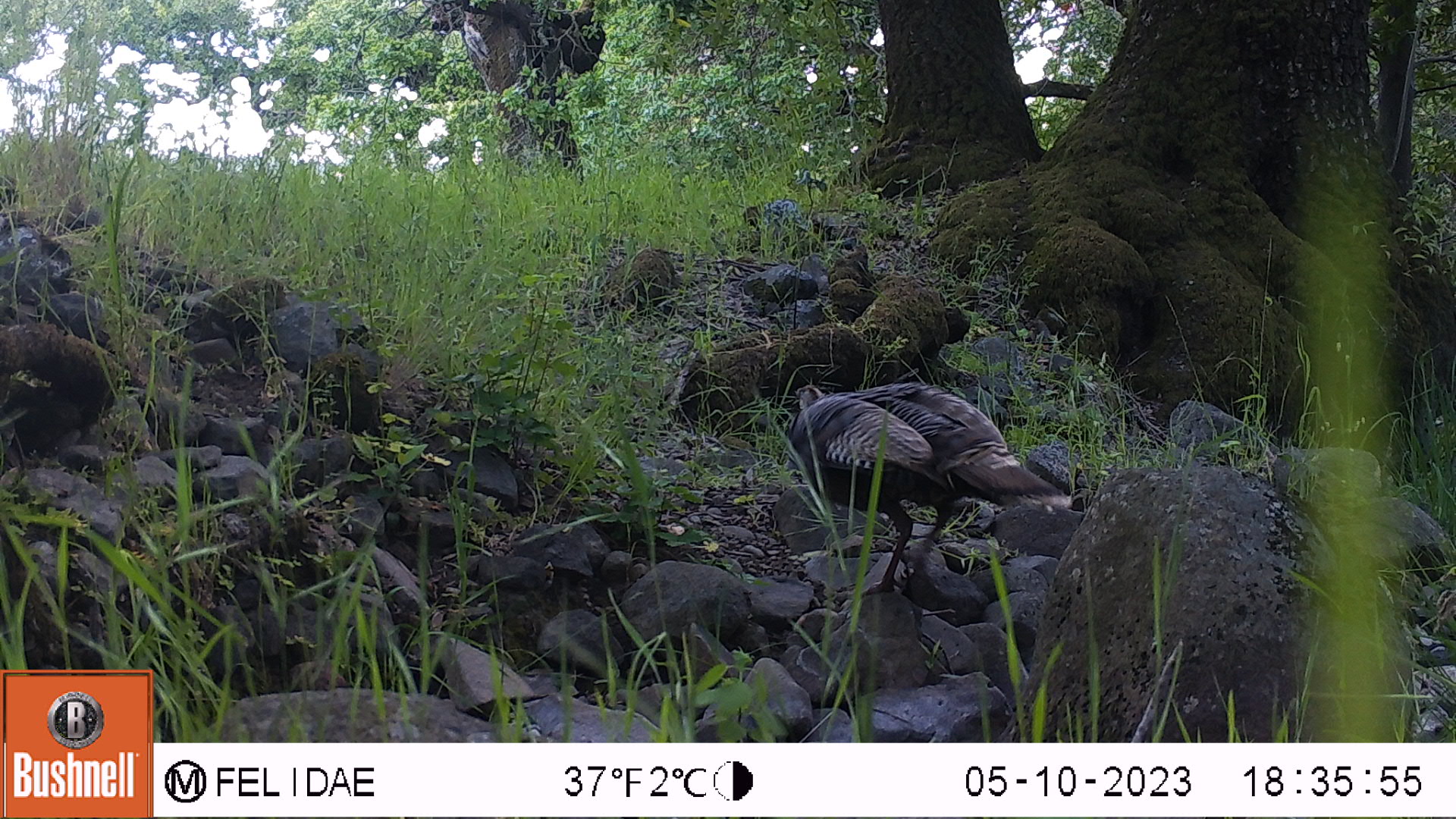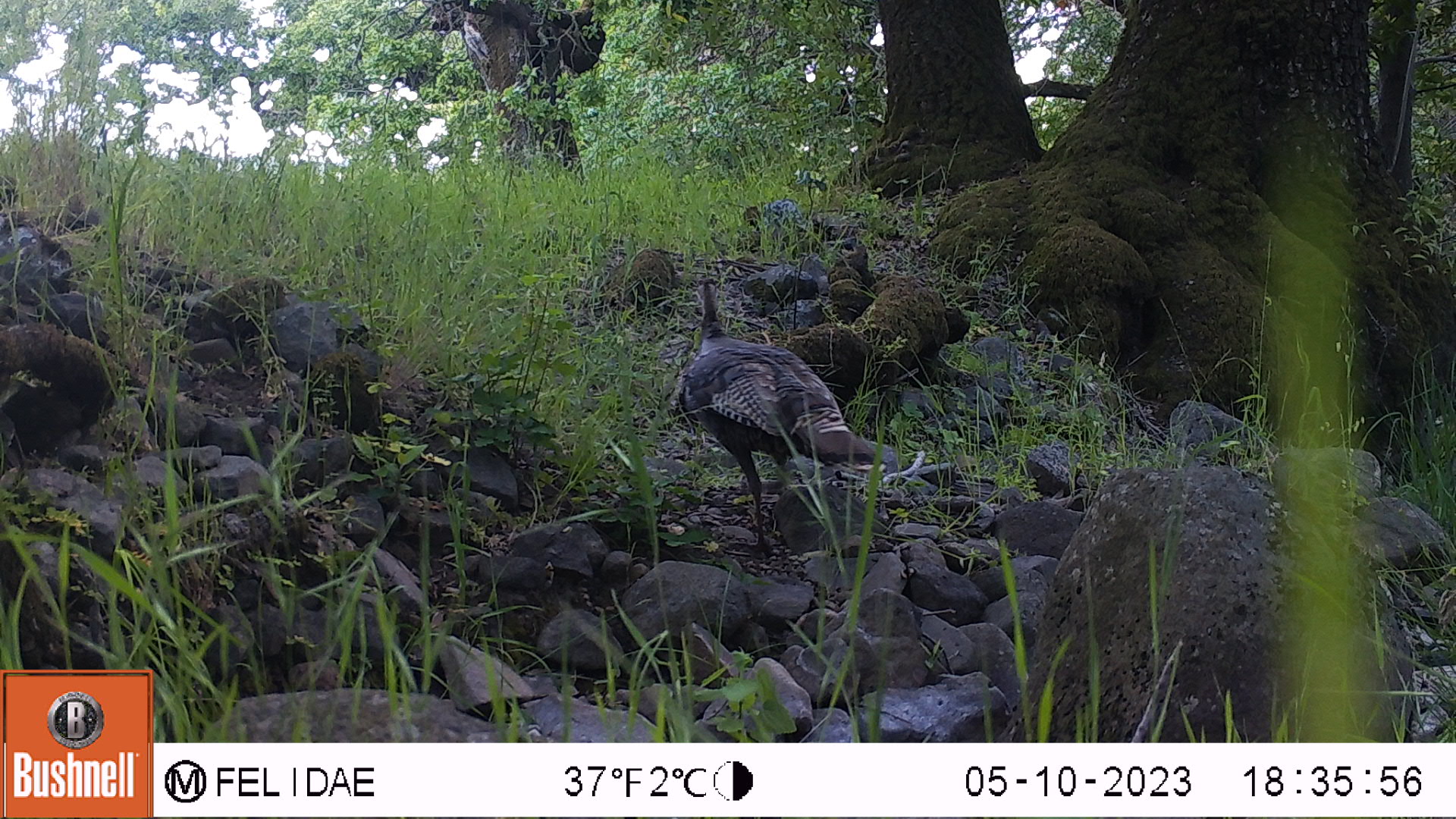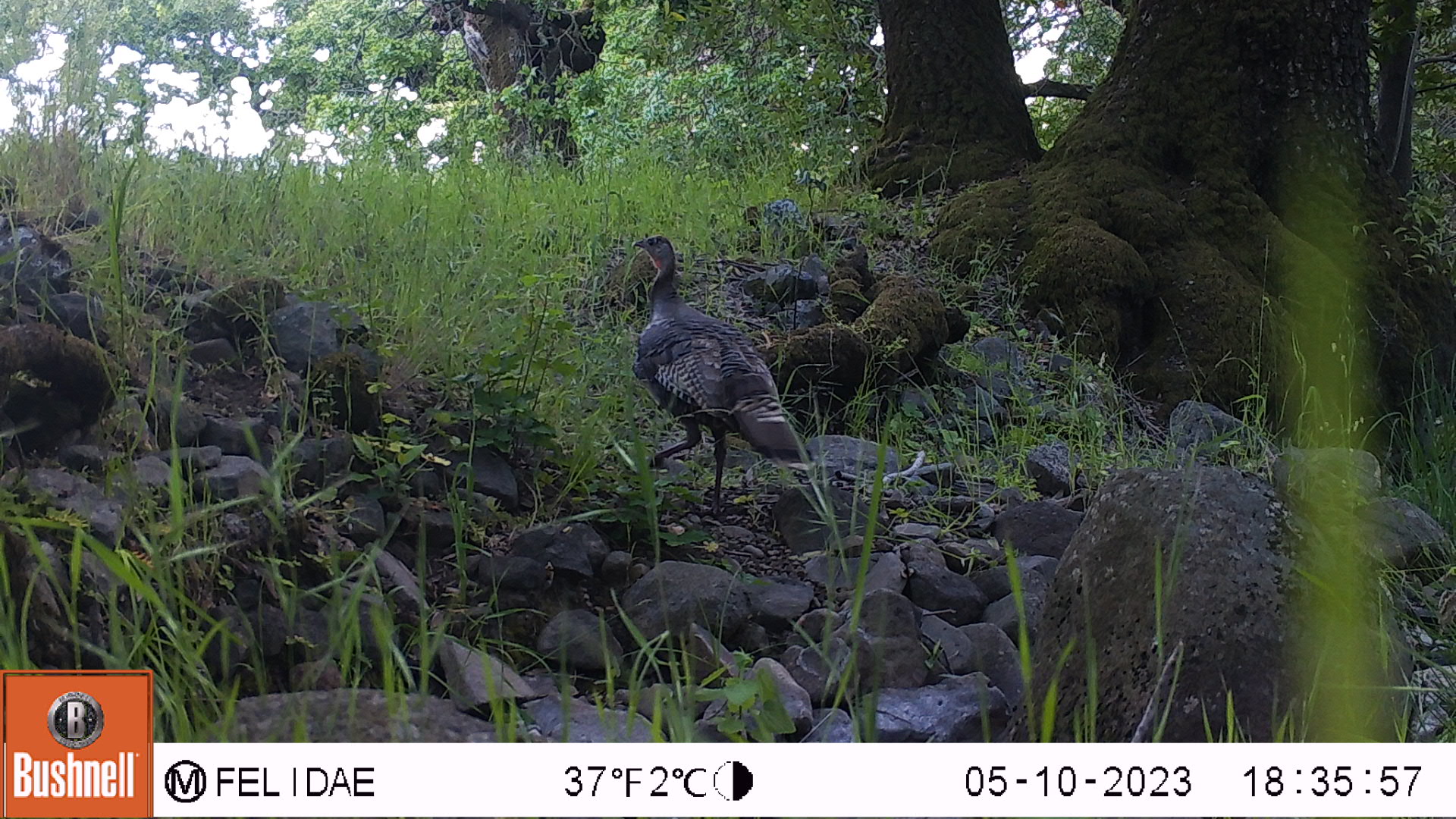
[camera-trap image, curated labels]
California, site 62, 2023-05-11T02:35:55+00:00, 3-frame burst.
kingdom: Animalia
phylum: Chordata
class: Aves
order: Galliformes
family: Phasianidae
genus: Meleagris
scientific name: Meleagris gallopavo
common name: turkey